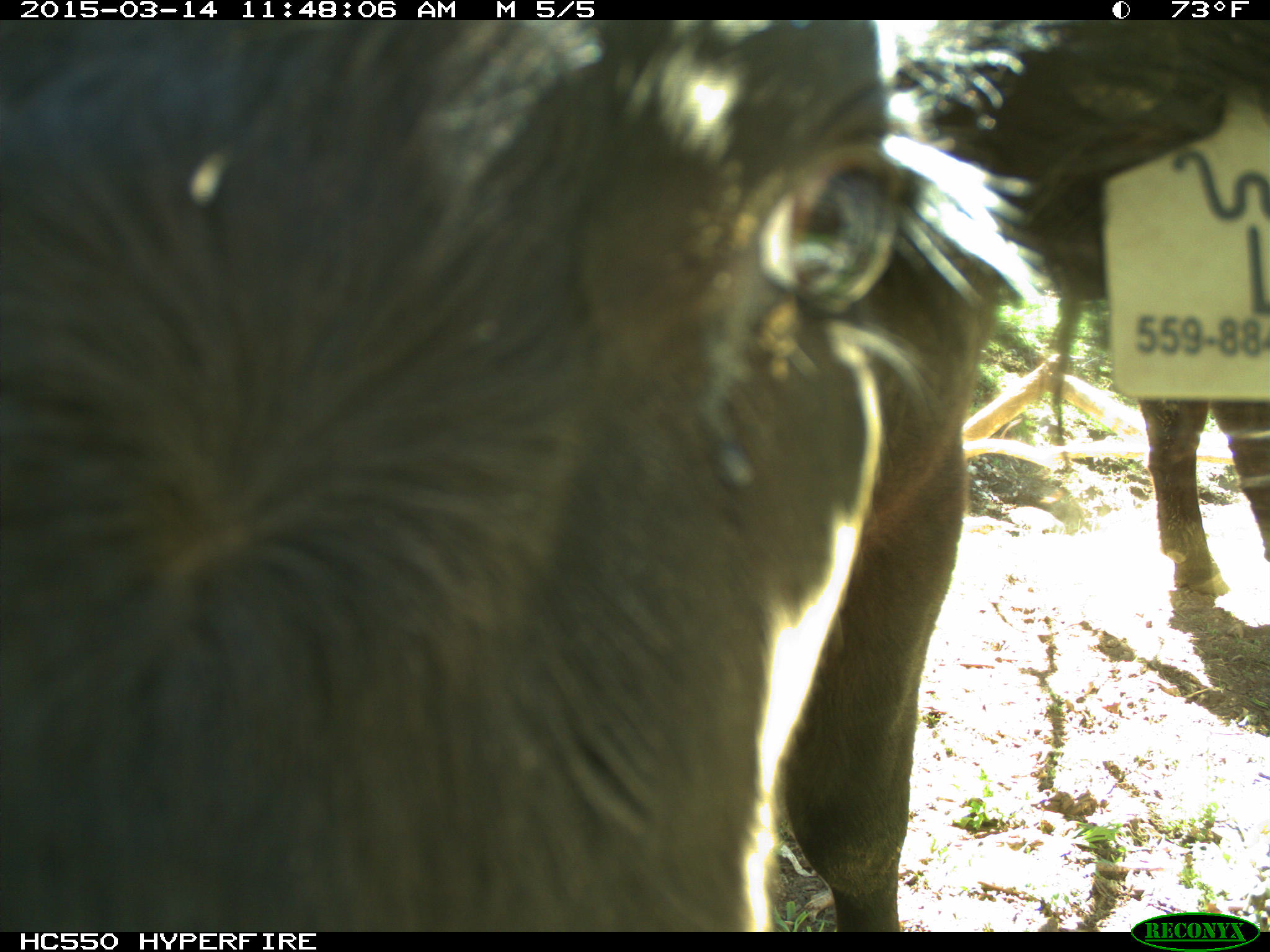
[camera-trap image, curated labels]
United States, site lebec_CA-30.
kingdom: Animalia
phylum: Chordata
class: Mammalia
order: Artiodactyla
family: Bovidae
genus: Bos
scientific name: Bos taurus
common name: domestic cow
Bos taurus (domestic cow).